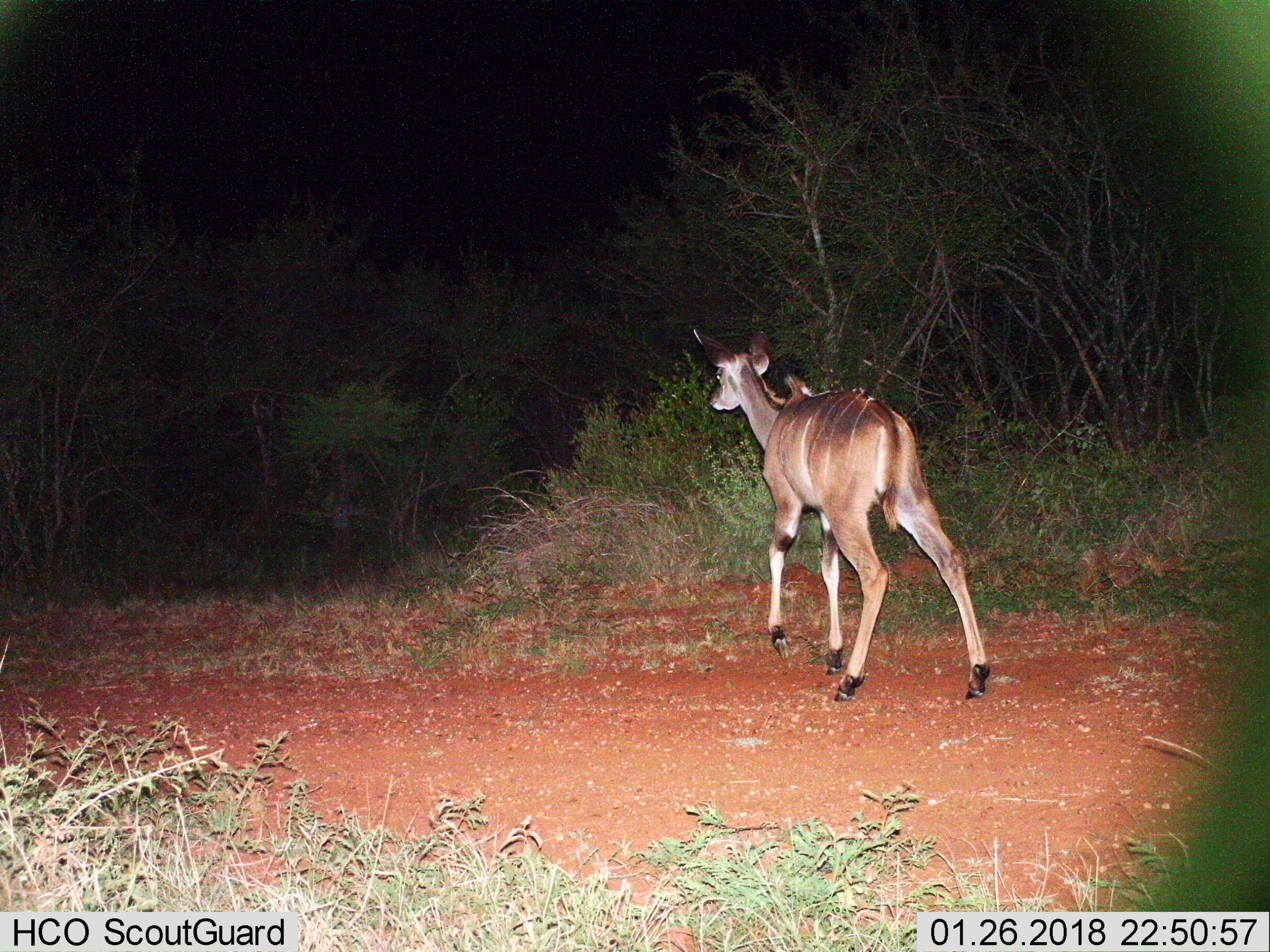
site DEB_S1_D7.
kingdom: Animalia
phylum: Chordata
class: Mammalia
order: Artiodactyla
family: Bovidae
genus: Tragelaphus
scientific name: Tragelaphus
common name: kudu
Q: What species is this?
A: Kudu (Tragelaphus).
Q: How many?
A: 1.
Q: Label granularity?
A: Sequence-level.